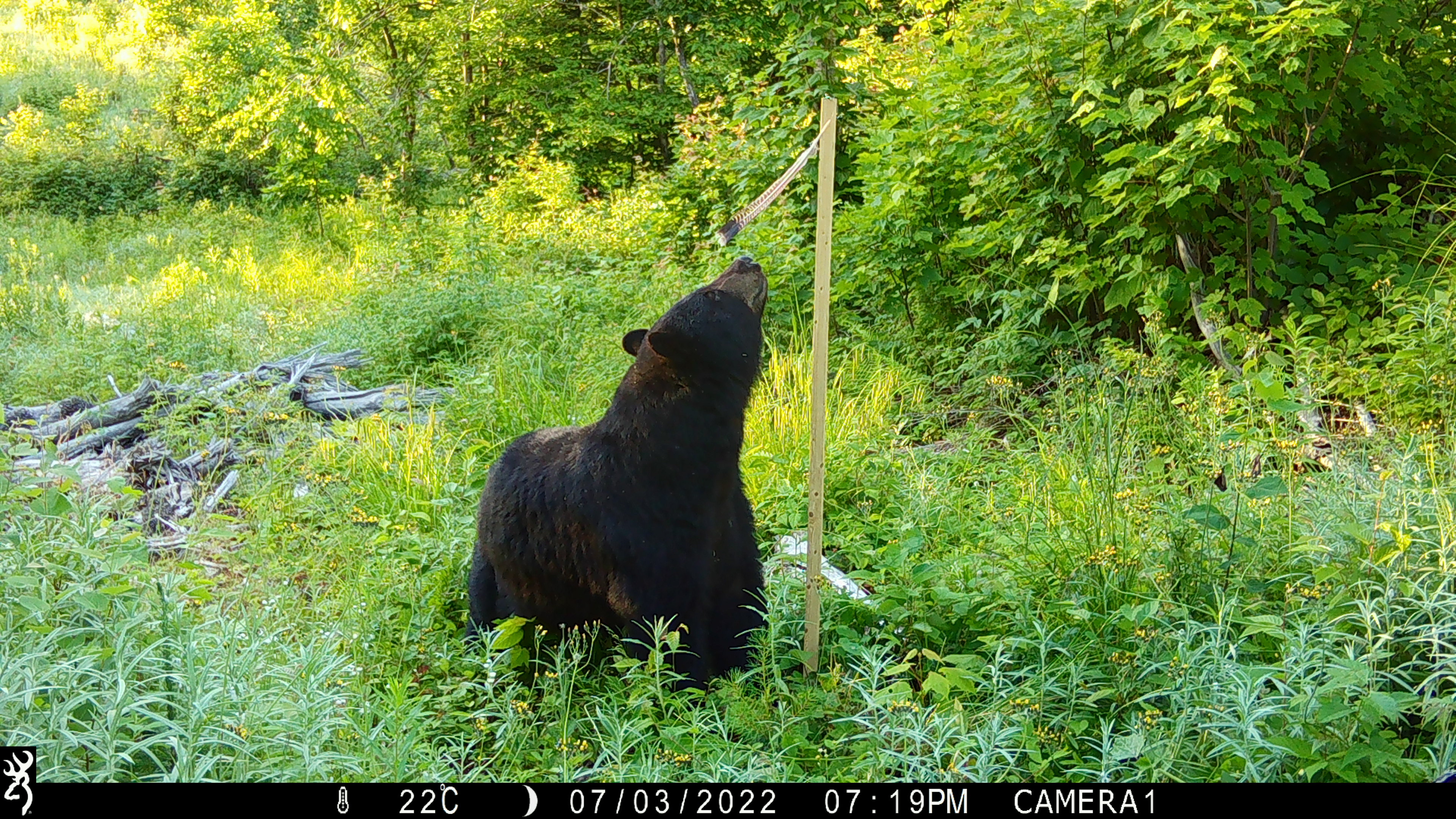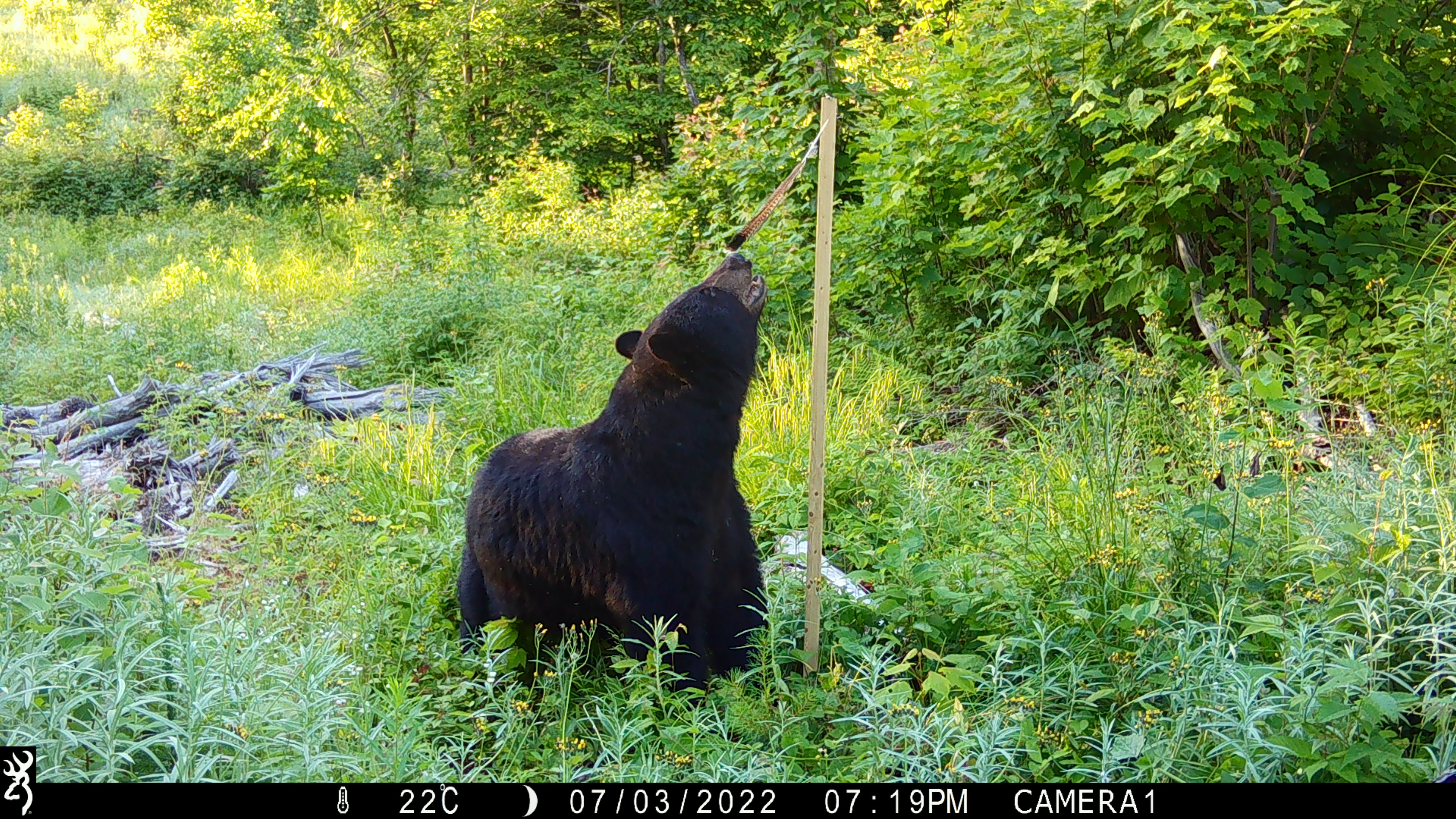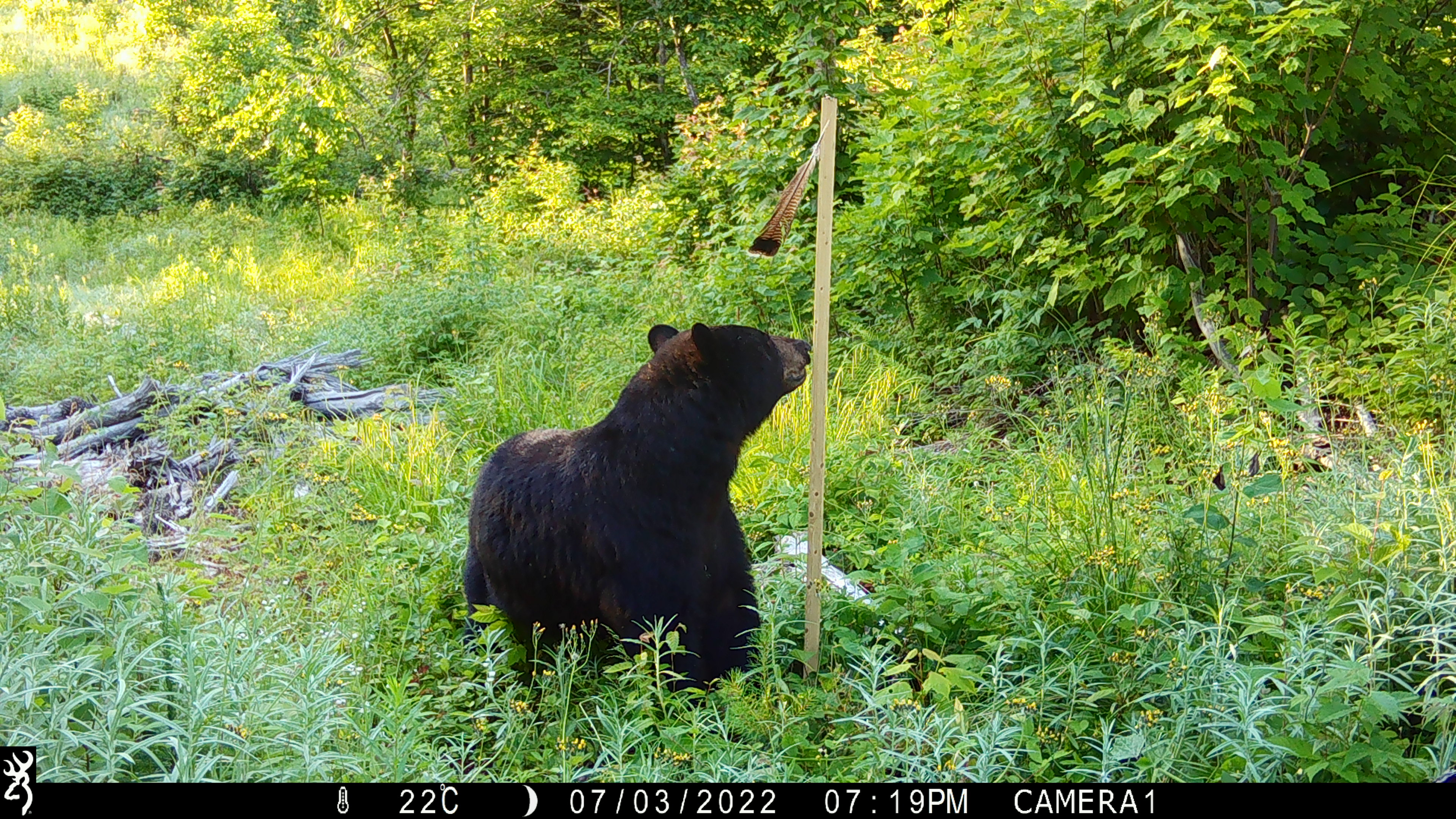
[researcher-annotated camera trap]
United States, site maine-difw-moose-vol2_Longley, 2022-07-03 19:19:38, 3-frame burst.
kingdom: Animalia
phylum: Chordata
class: Mammalia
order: Carnivora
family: Ursidae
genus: Ursus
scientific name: Ursus americanus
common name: black bear